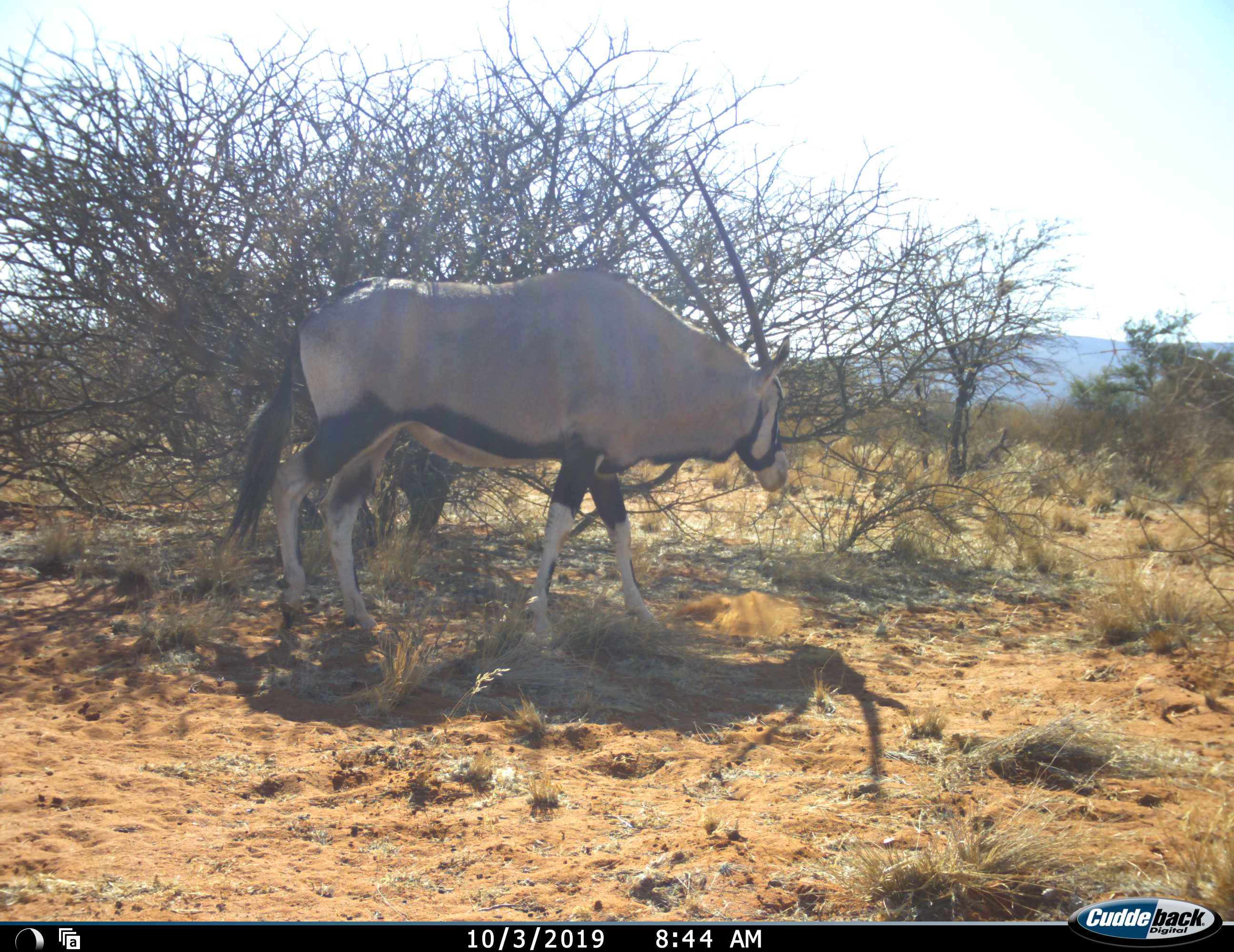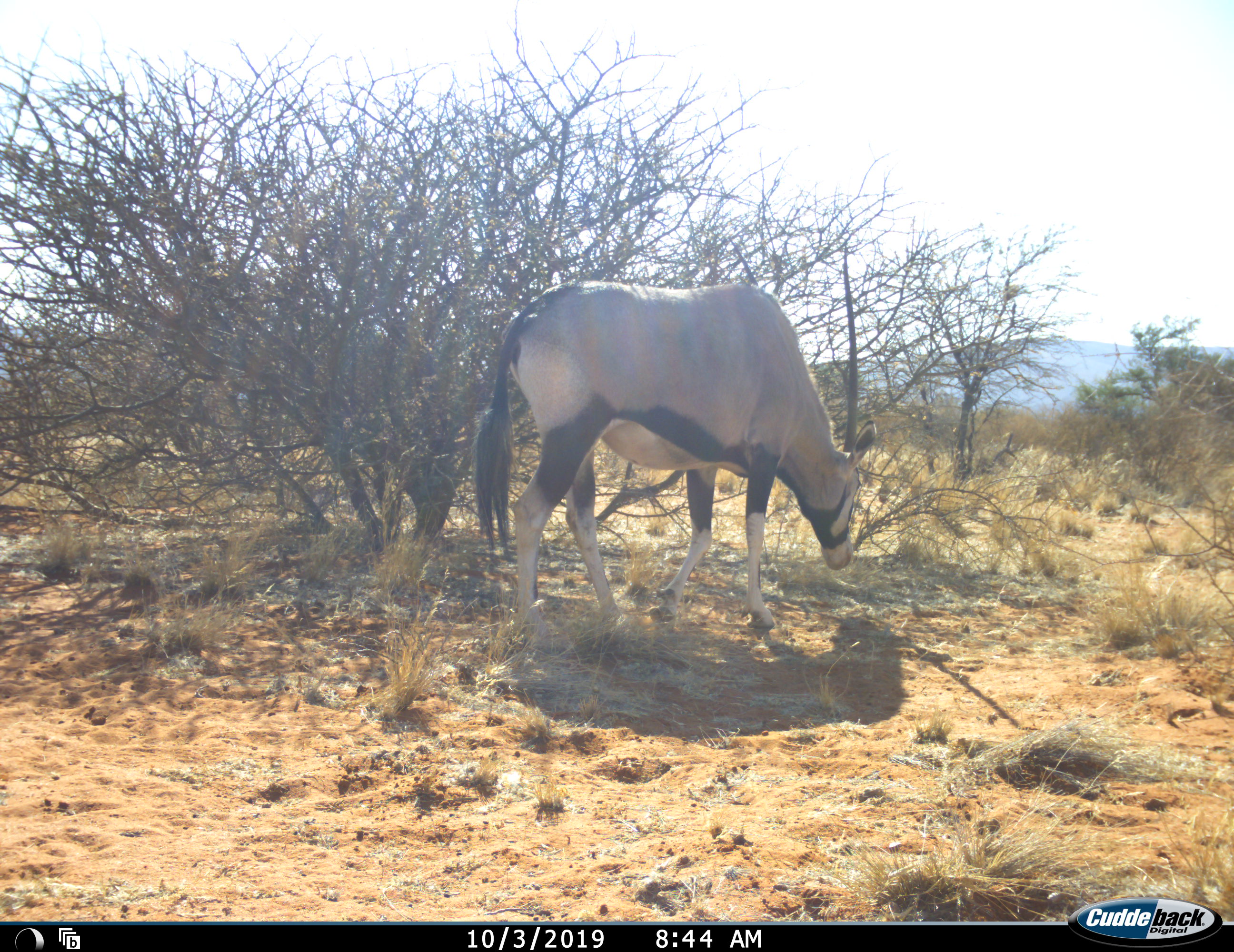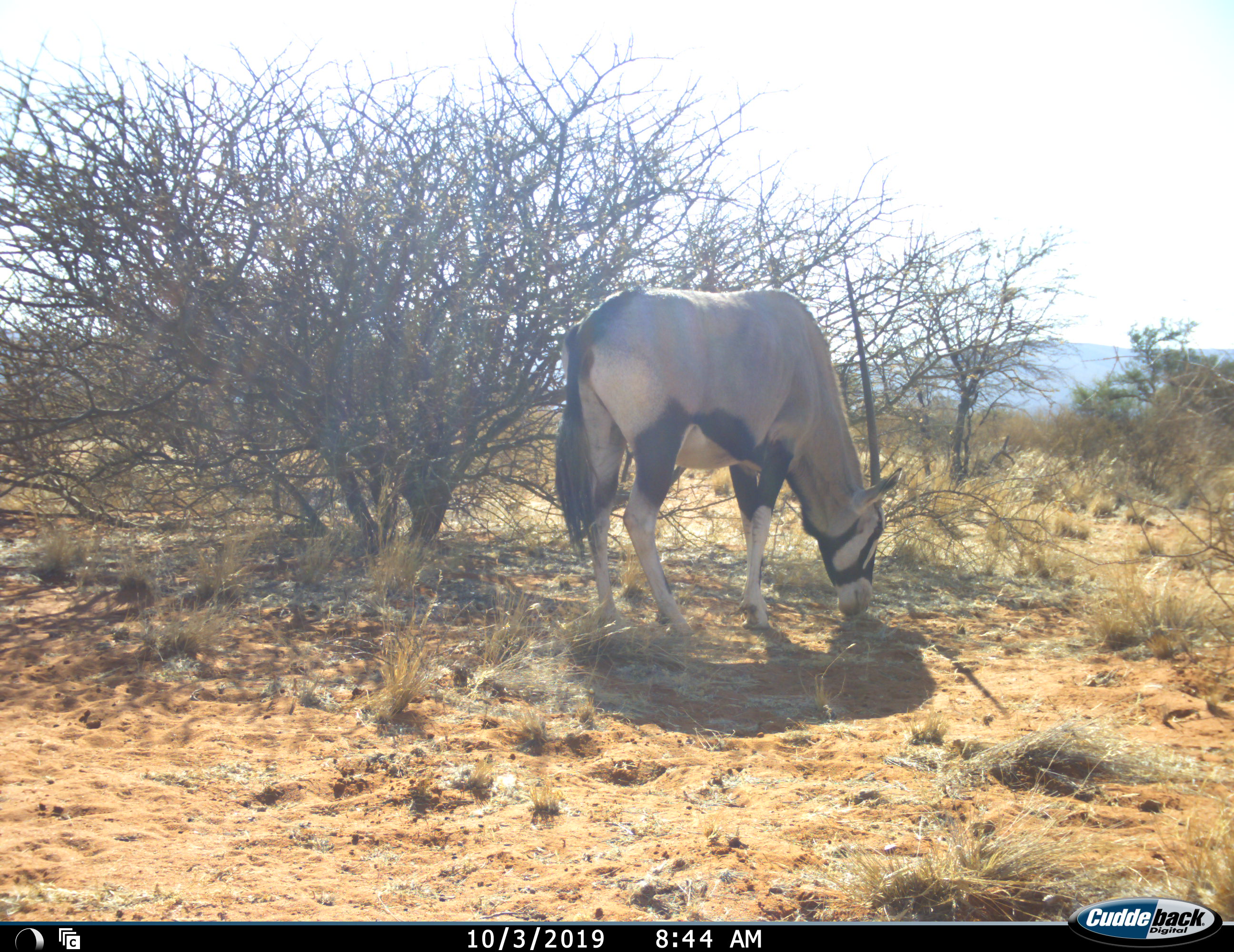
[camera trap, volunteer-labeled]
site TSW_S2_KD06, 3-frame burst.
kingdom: Animalia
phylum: Chordata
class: Mammalia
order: Artiodactyla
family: Bovidae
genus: Oryx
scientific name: Oryx gazella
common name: gemsbok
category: oryx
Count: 1.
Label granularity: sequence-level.